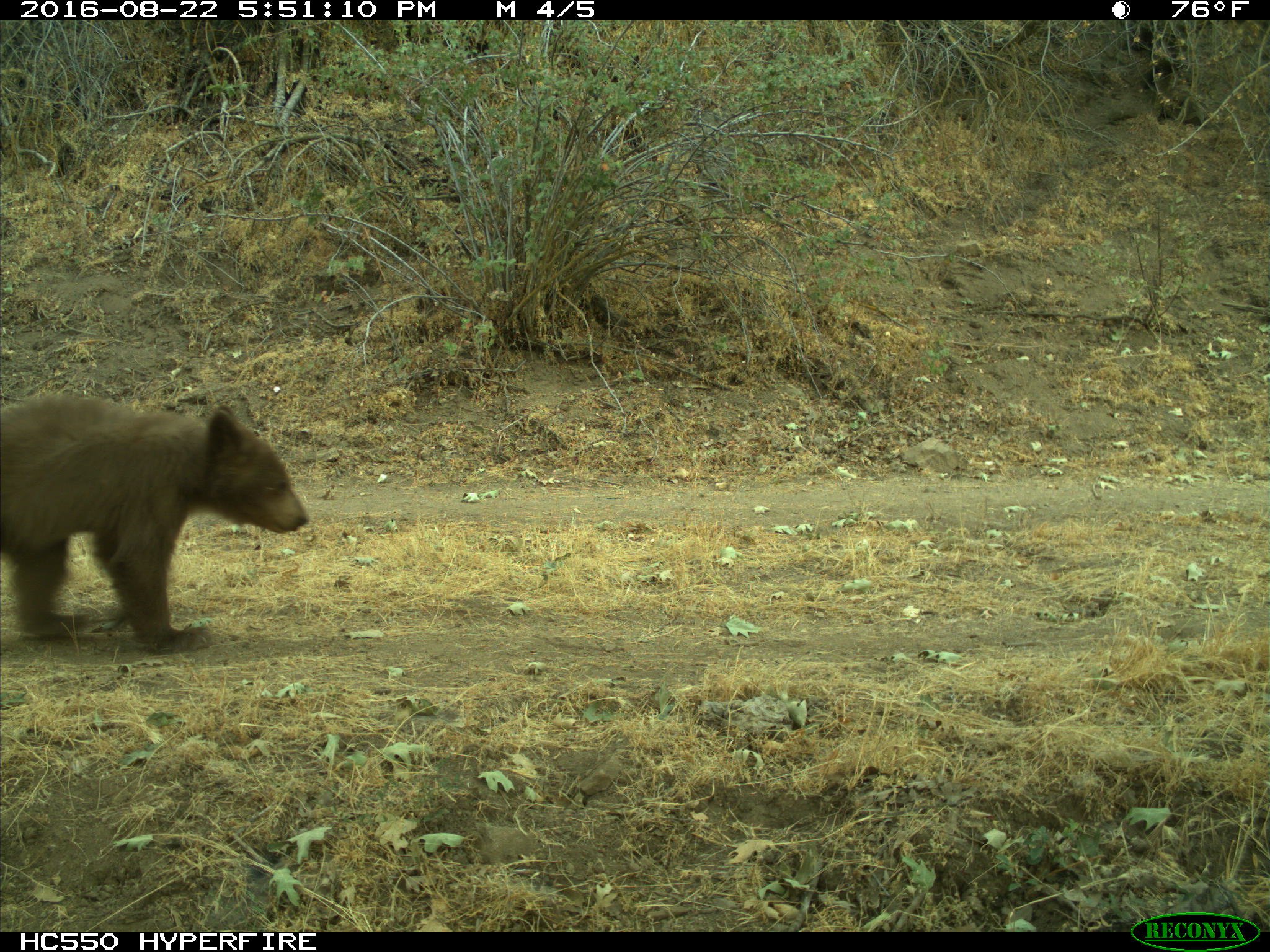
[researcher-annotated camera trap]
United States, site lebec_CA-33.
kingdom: Animalia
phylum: Chordata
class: Mammalia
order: Carnivora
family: Ursidae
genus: Ursus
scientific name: Ursus americanus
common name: american black bear